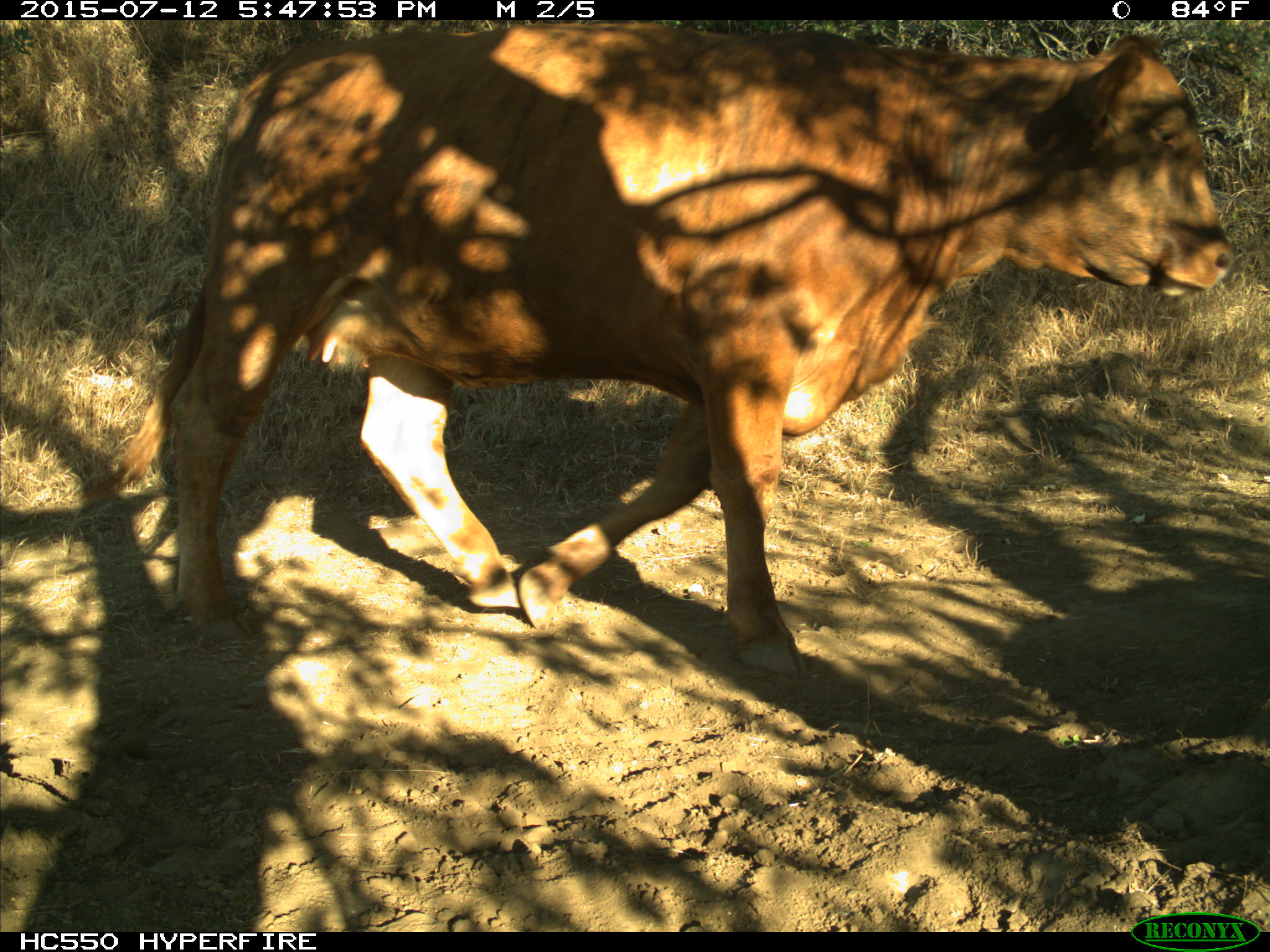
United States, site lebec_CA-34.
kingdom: Animalia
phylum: Chordata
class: Mammalia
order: Artiodactyla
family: Bovidae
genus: Bos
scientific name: Bos taurus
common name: domestic cow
Bos taurus (domestic cow).